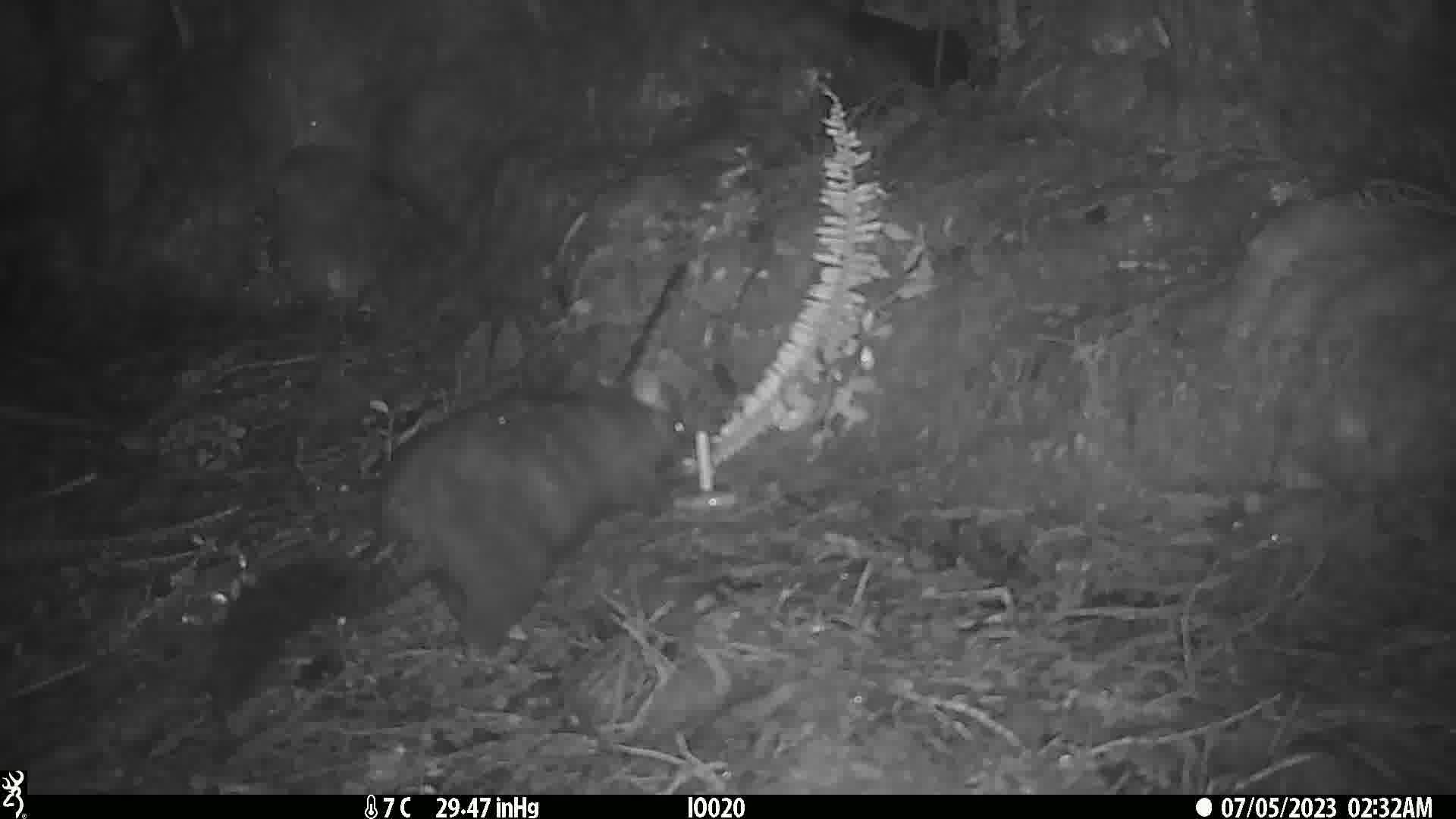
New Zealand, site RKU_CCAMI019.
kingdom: Animalia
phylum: Chordata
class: Mammalia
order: Diprotodontia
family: Phalangeridae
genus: Trichosurus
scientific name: Trichosurus vulpecula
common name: common brushtail possum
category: possum